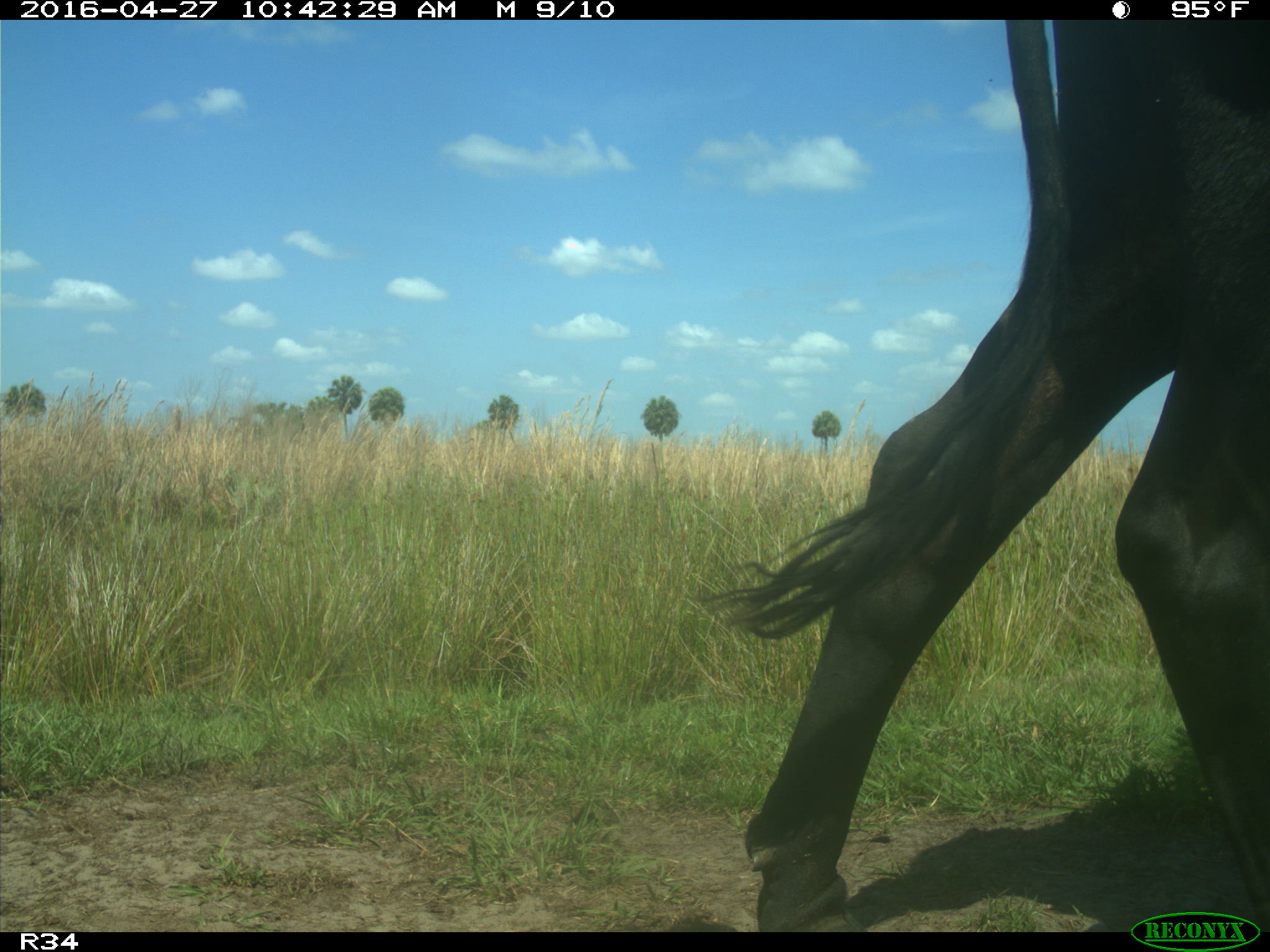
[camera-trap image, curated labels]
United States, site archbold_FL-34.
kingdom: Animalia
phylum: Chordata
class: Mammalia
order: Artiodactyla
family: Bovidae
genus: Bos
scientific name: Bos taurus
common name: domestic cow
Bos taurus (domestic cow).